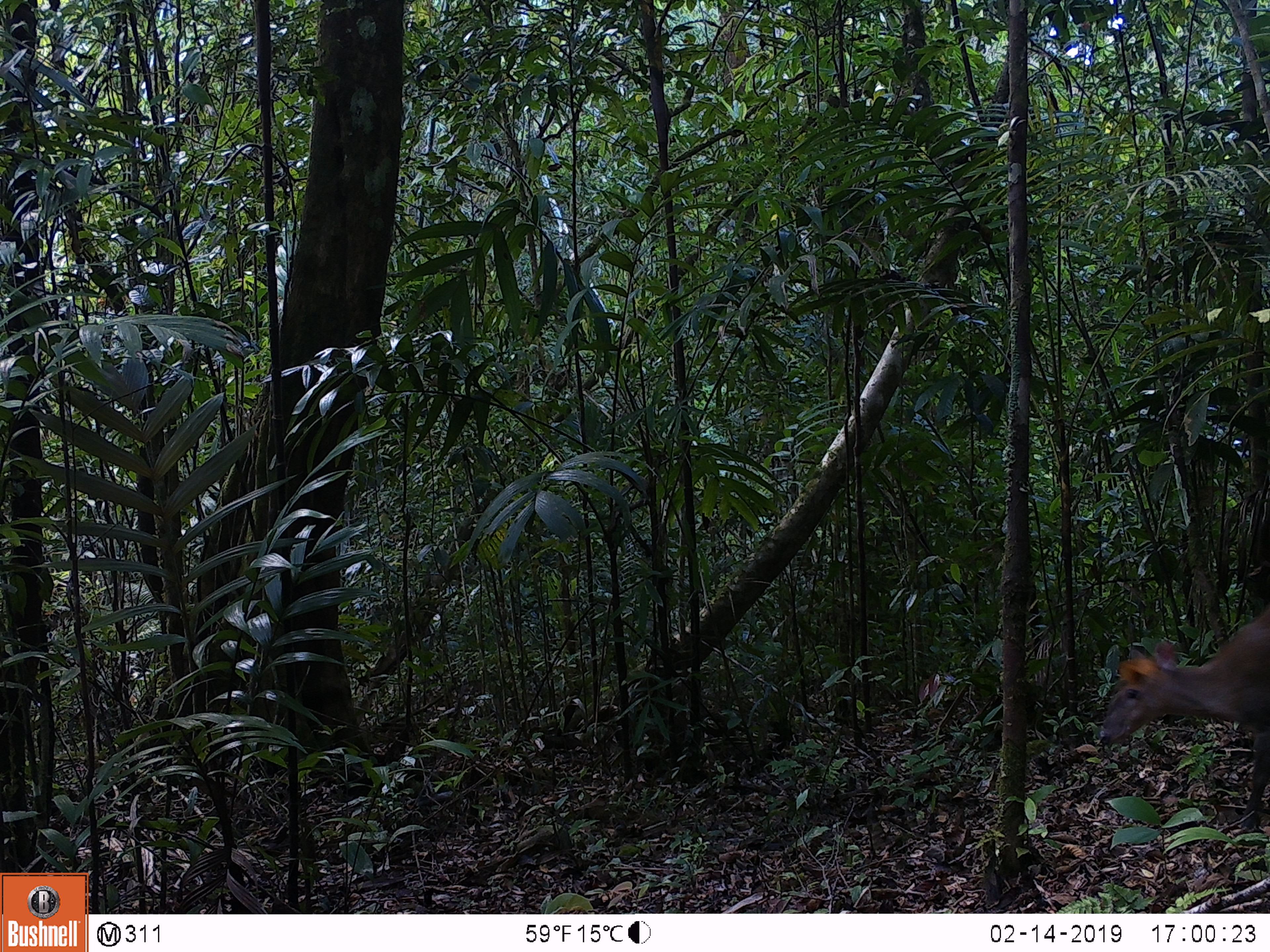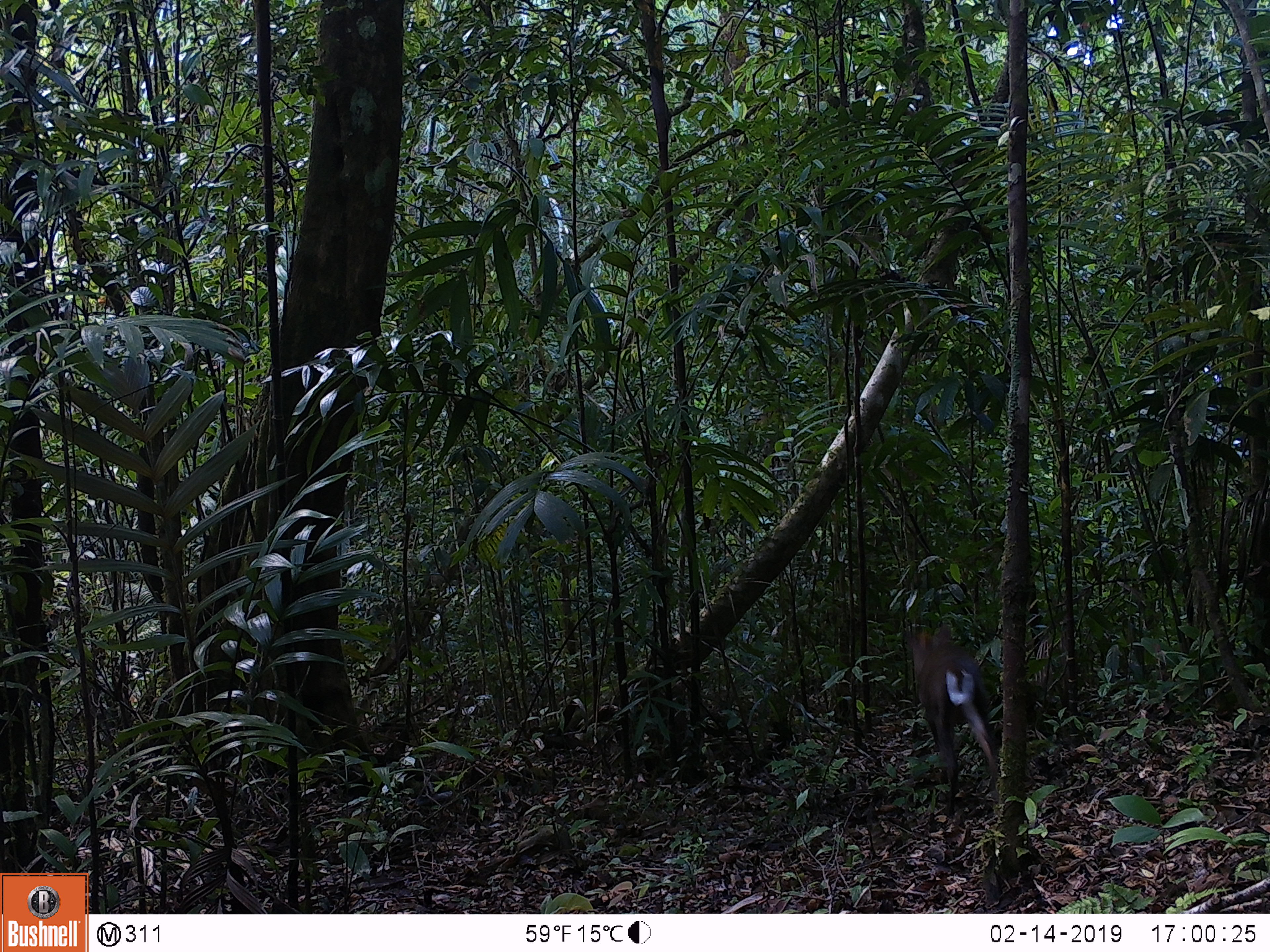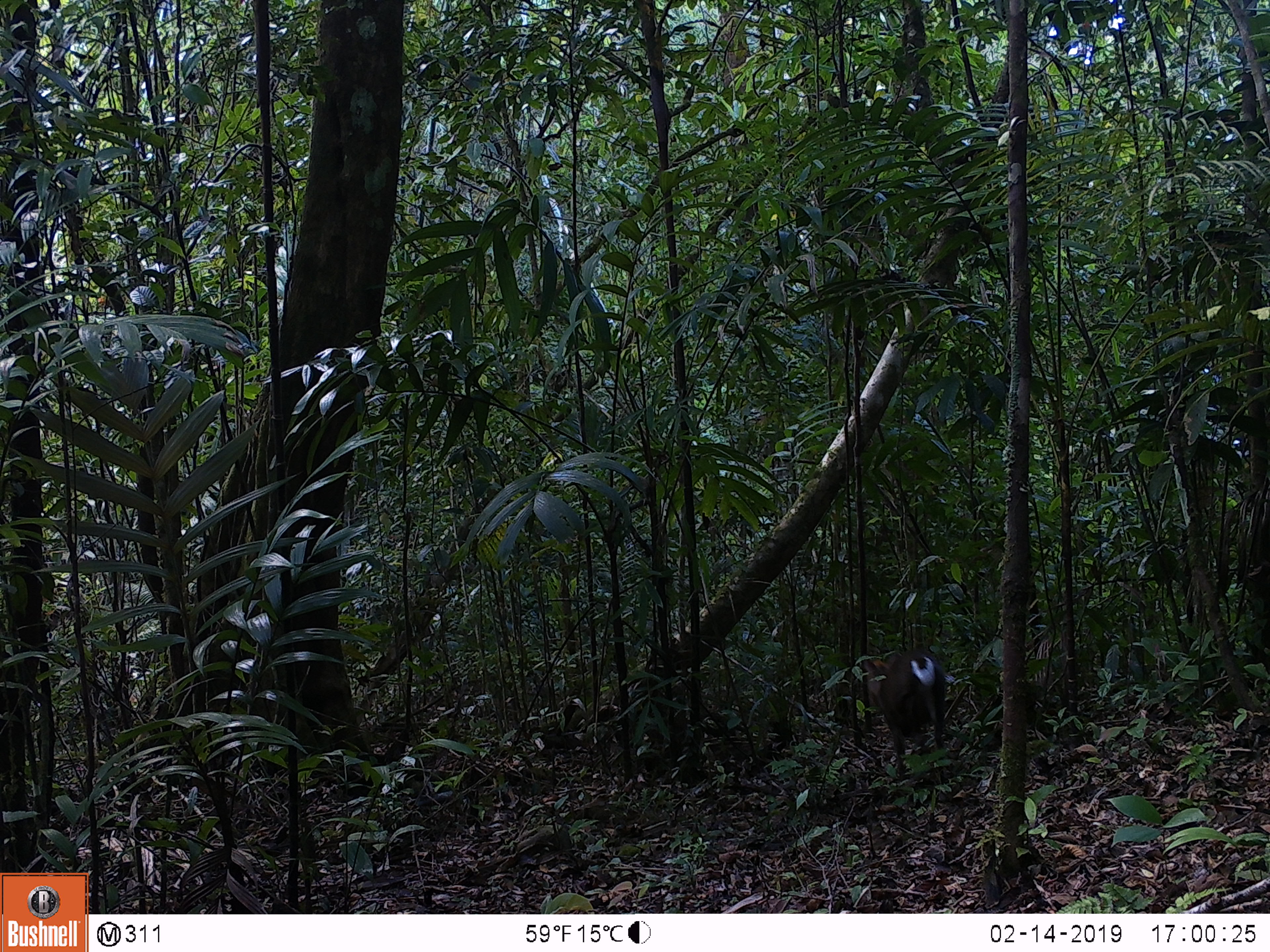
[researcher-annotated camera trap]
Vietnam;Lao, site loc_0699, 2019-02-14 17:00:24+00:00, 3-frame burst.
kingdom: Animalia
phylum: Chordata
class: Mammalia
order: Artiodactyla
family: Cervidae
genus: Muntiacus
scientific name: Muntiacus rooseveltorum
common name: roosevelt's muntjac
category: roosevelts muntjac group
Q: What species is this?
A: Roosevelts muntjac group (roosevelt's muntjac) (Muntiacus rooseveltorum).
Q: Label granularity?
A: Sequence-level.